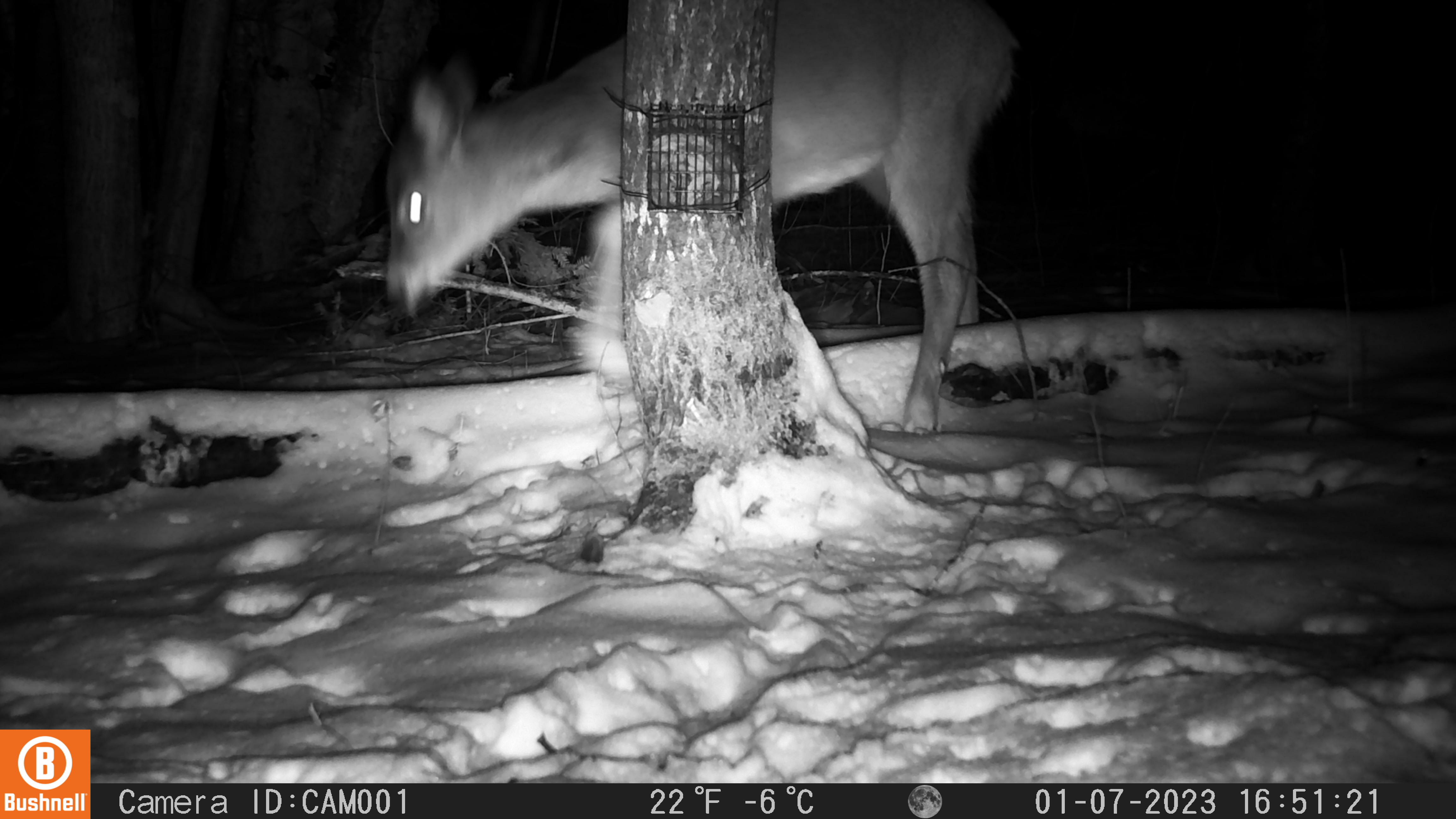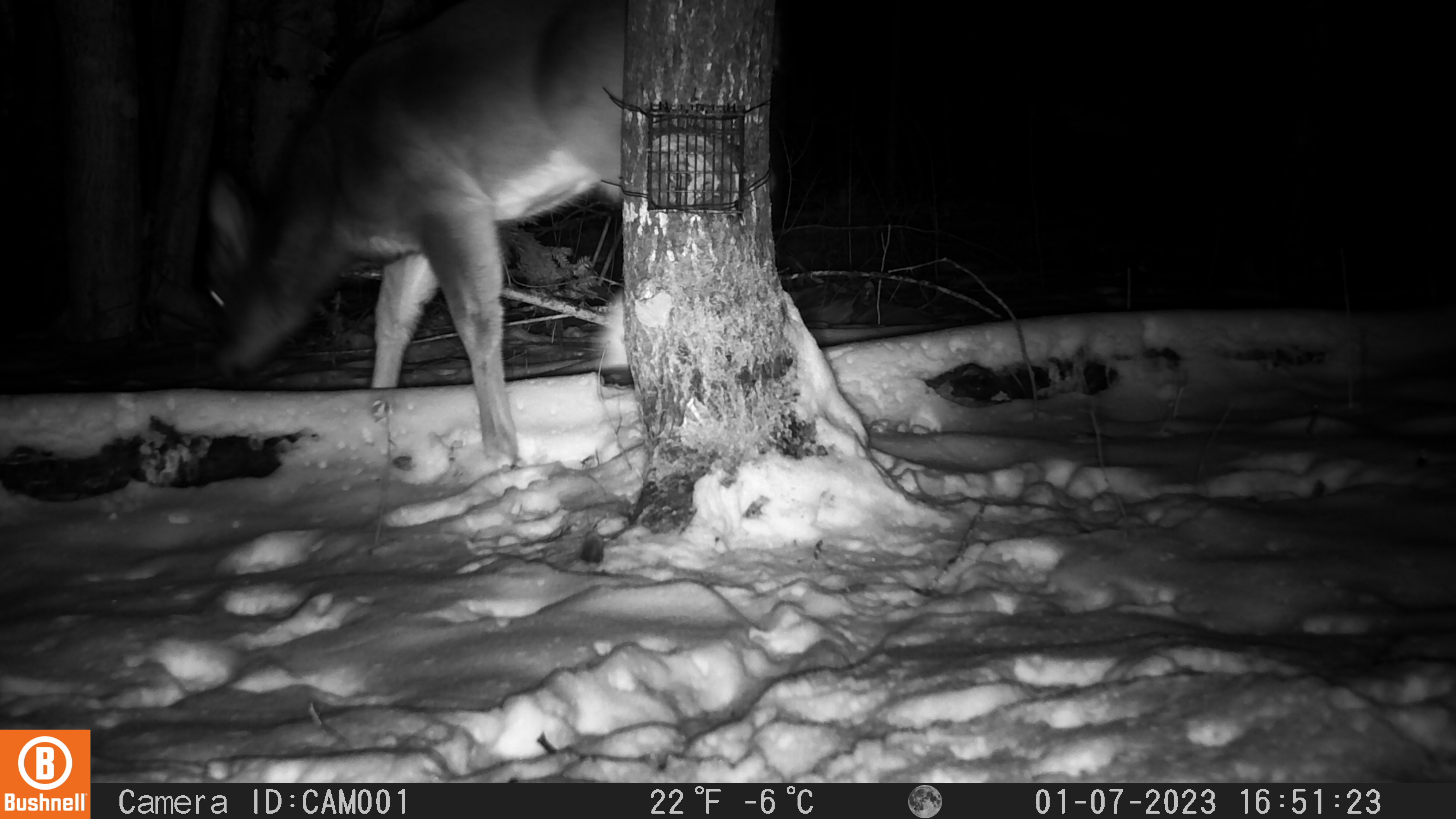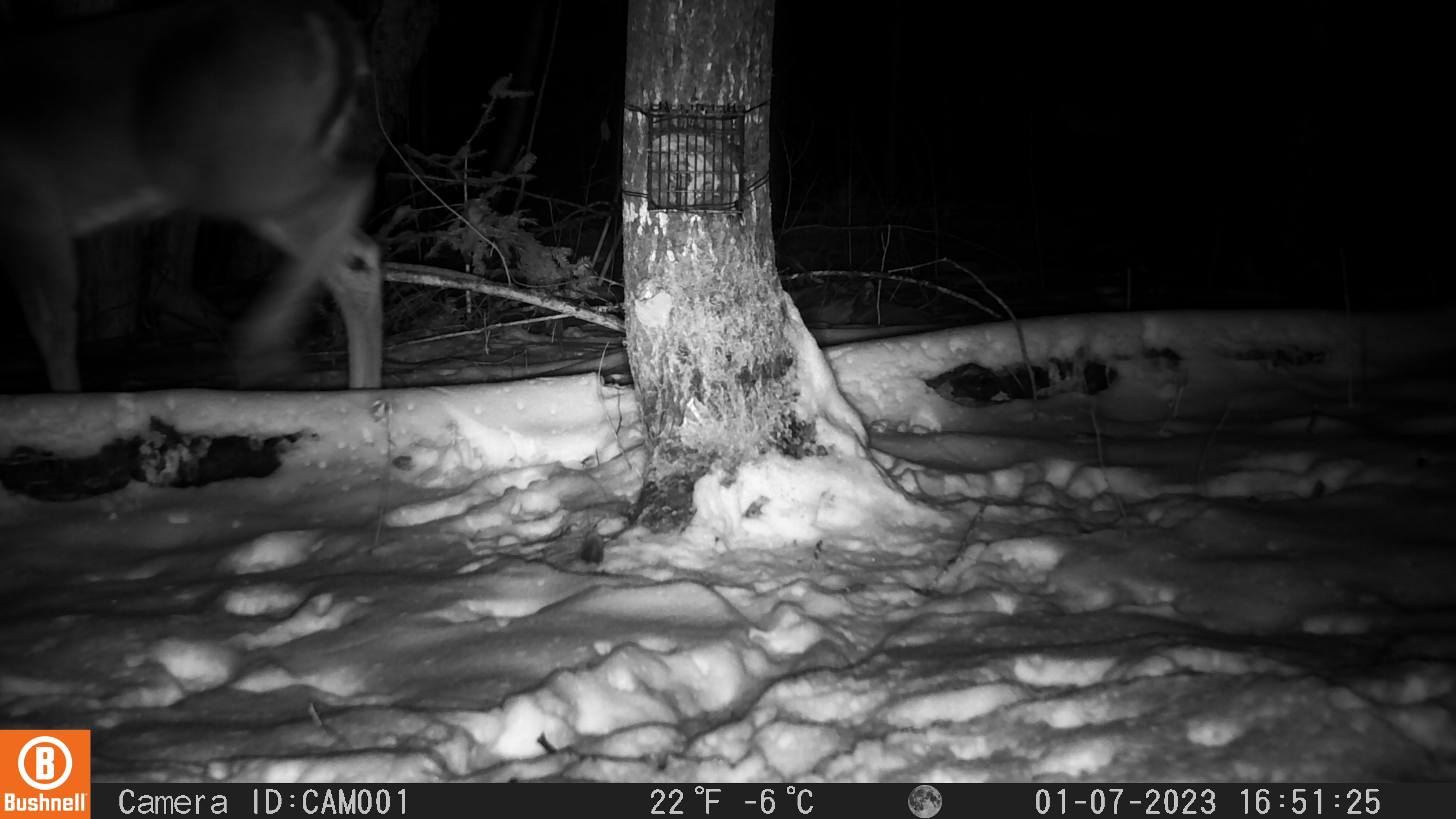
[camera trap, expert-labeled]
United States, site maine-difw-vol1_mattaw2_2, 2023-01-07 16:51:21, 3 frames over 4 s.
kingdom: Animalia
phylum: Chordata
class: Mammalia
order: Artiodactyla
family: Cervidae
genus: Odocoileus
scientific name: Odocoileus virginianus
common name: white-tailed deer